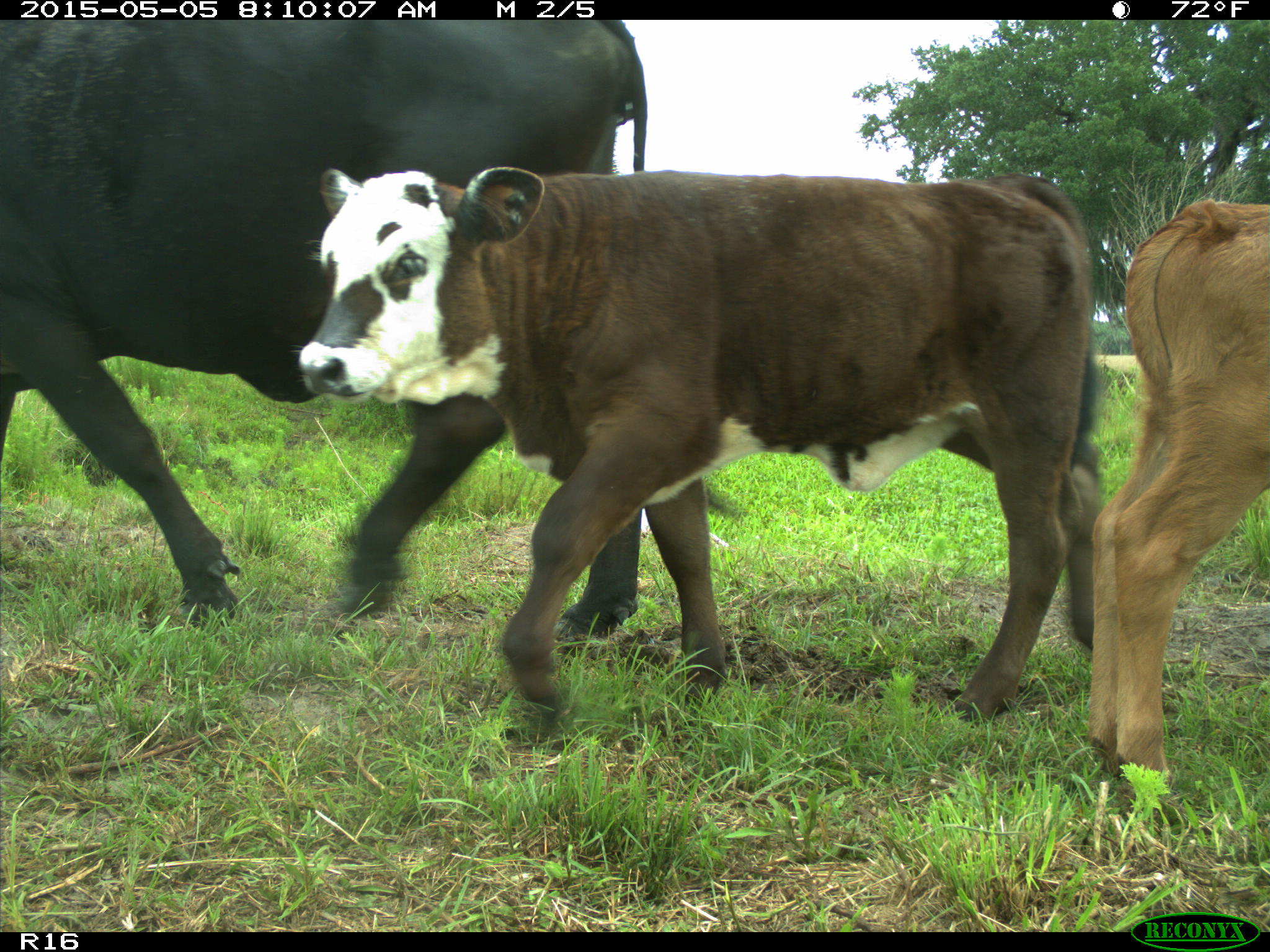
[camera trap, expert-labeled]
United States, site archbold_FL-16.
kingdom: Animalia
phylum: Chordata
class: Mammalia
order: Artiodactyla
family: Bovidae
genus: Bos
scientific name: Bos taurus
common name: domestic cow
Bos taurus (domestic cow).